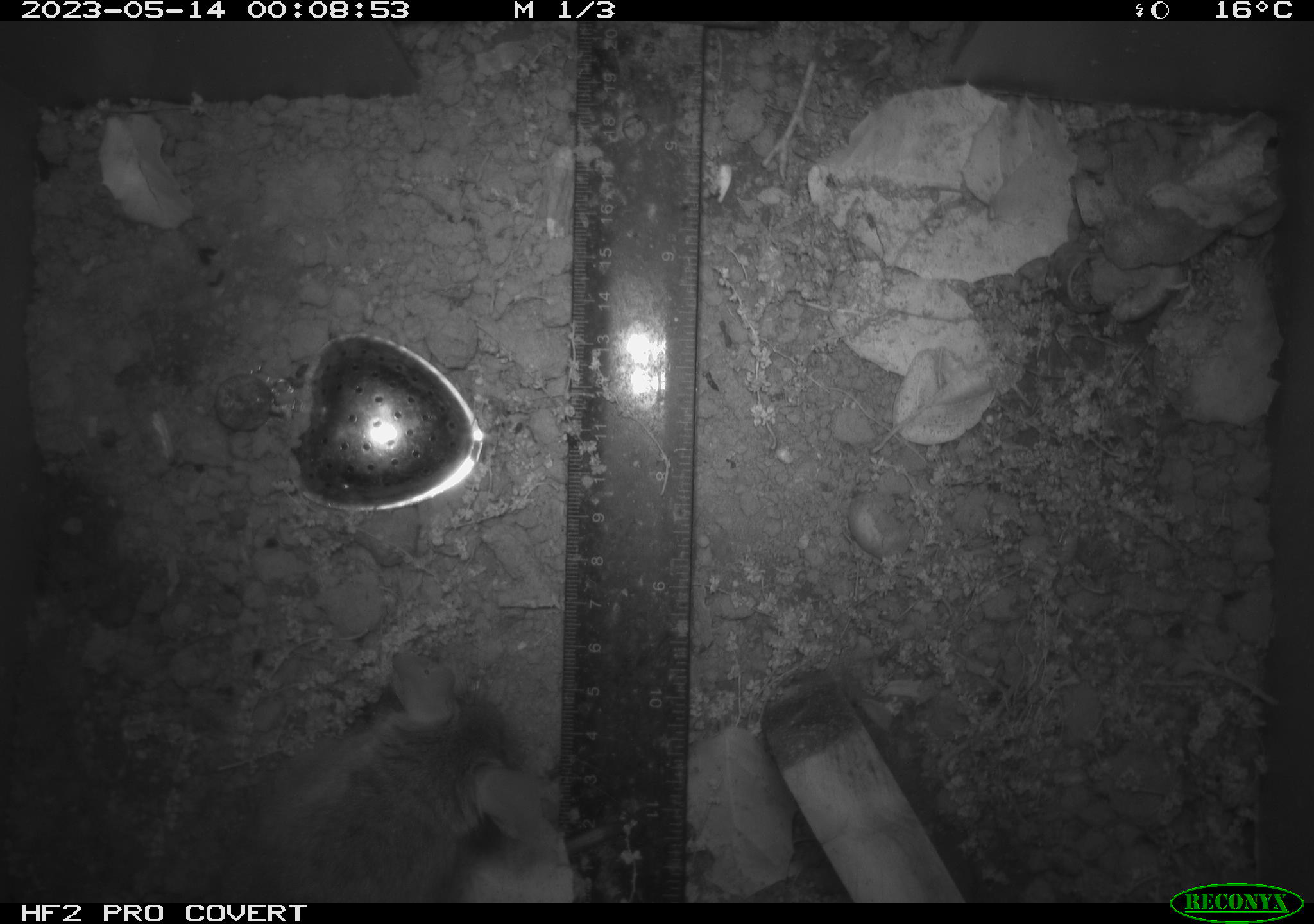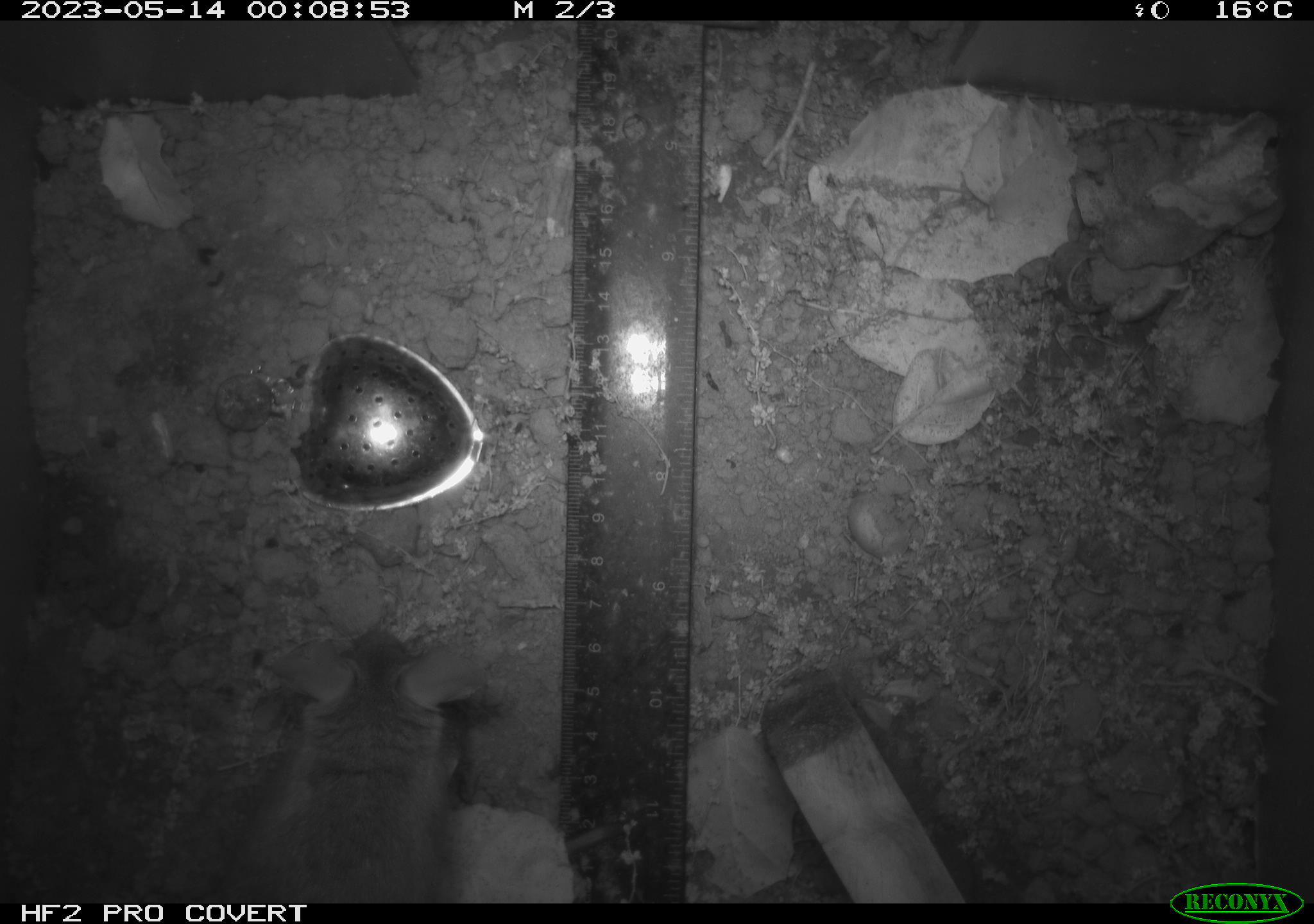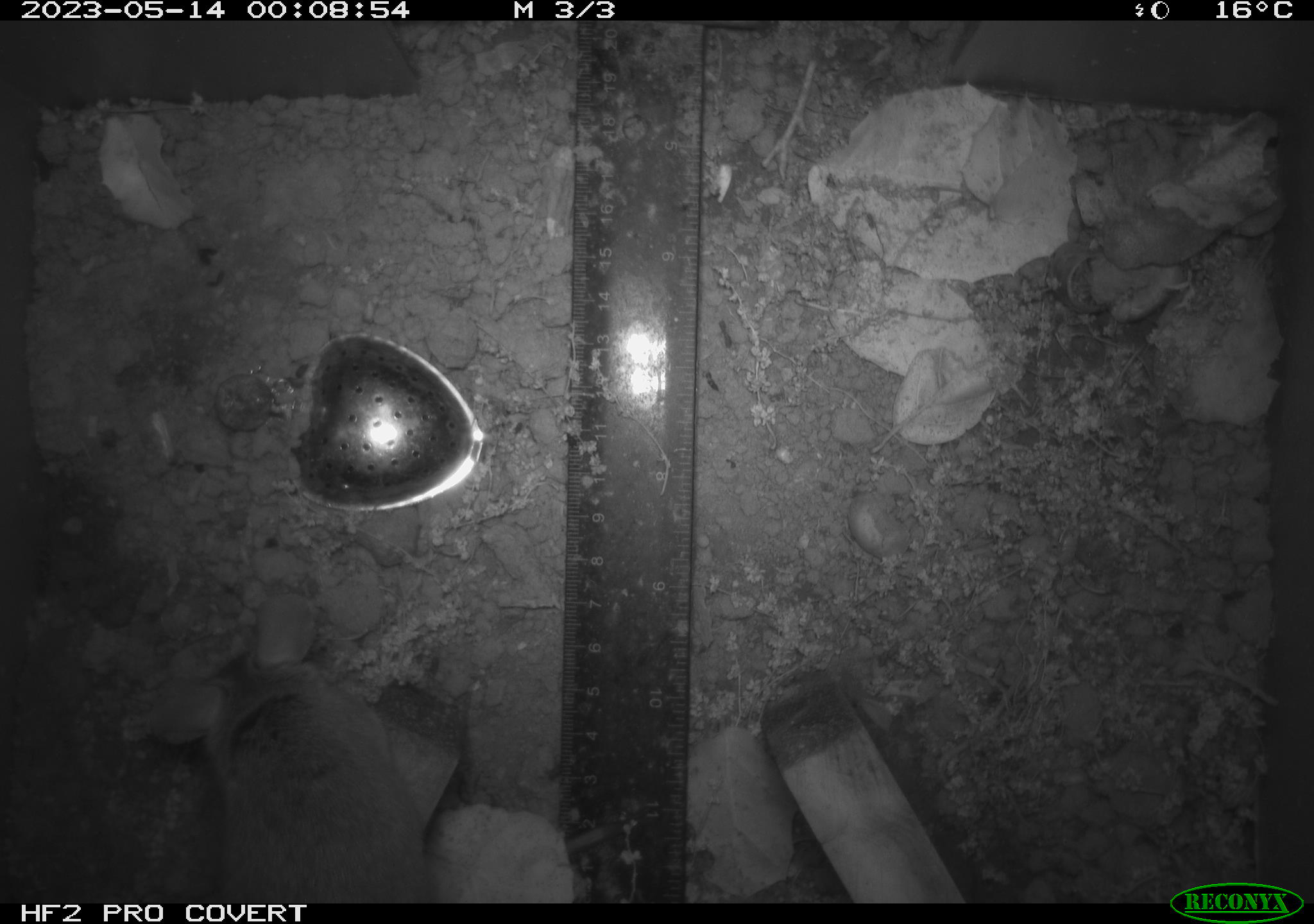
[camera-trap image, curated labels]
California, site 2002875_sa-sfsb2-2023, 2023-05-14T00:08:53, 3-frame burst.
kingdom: Animalia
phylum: Chordata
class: Mammalia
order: Rodentia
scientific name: Rodentia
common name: mouse species